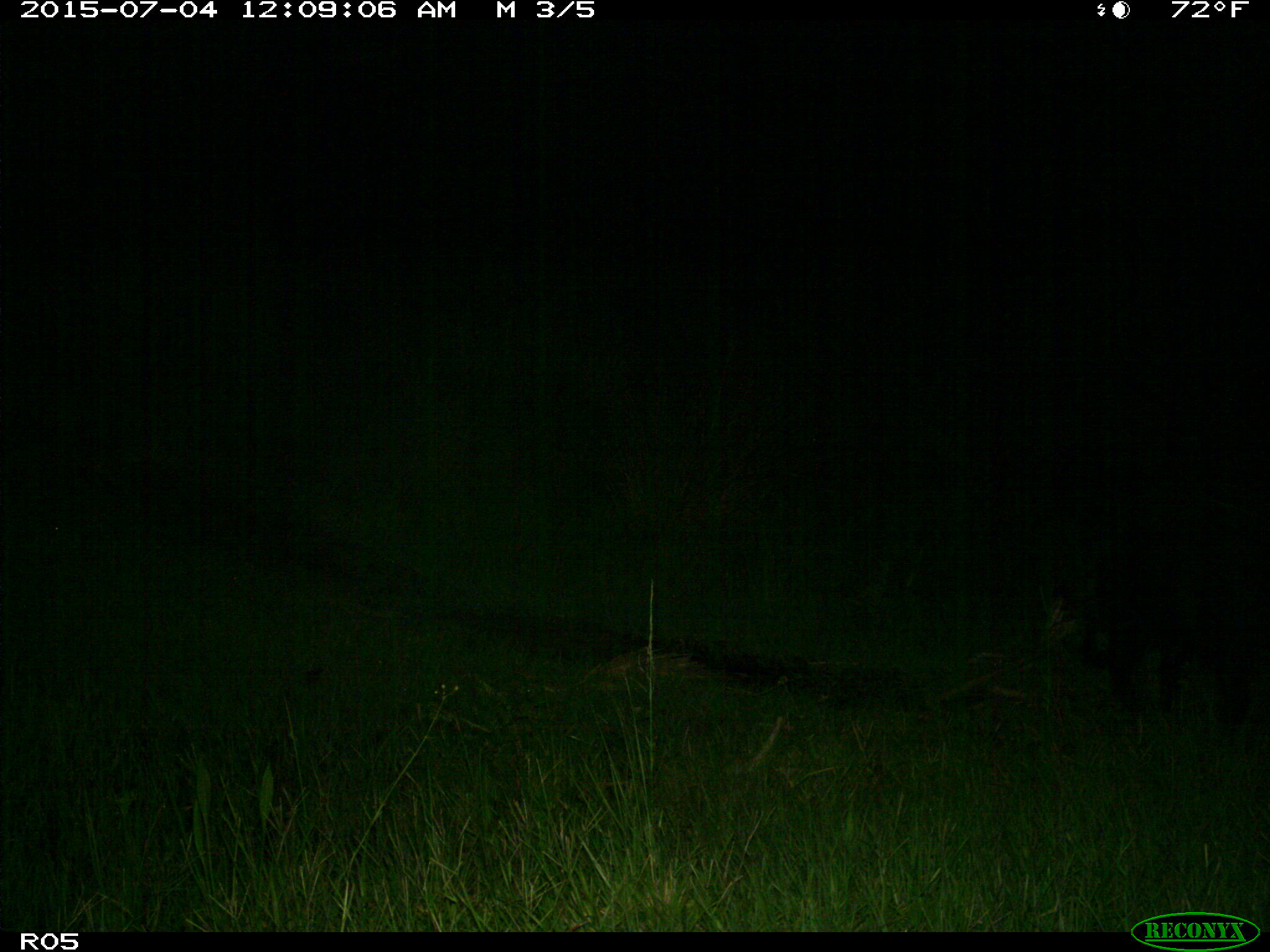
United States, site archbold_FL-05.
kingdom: Animalia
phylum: Chordata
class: Mammalia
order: Artiodactyla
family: Suidae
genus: Sus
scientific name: Sus scrofa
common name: wild boar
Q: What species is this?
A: Sus scrofa (wild boar).